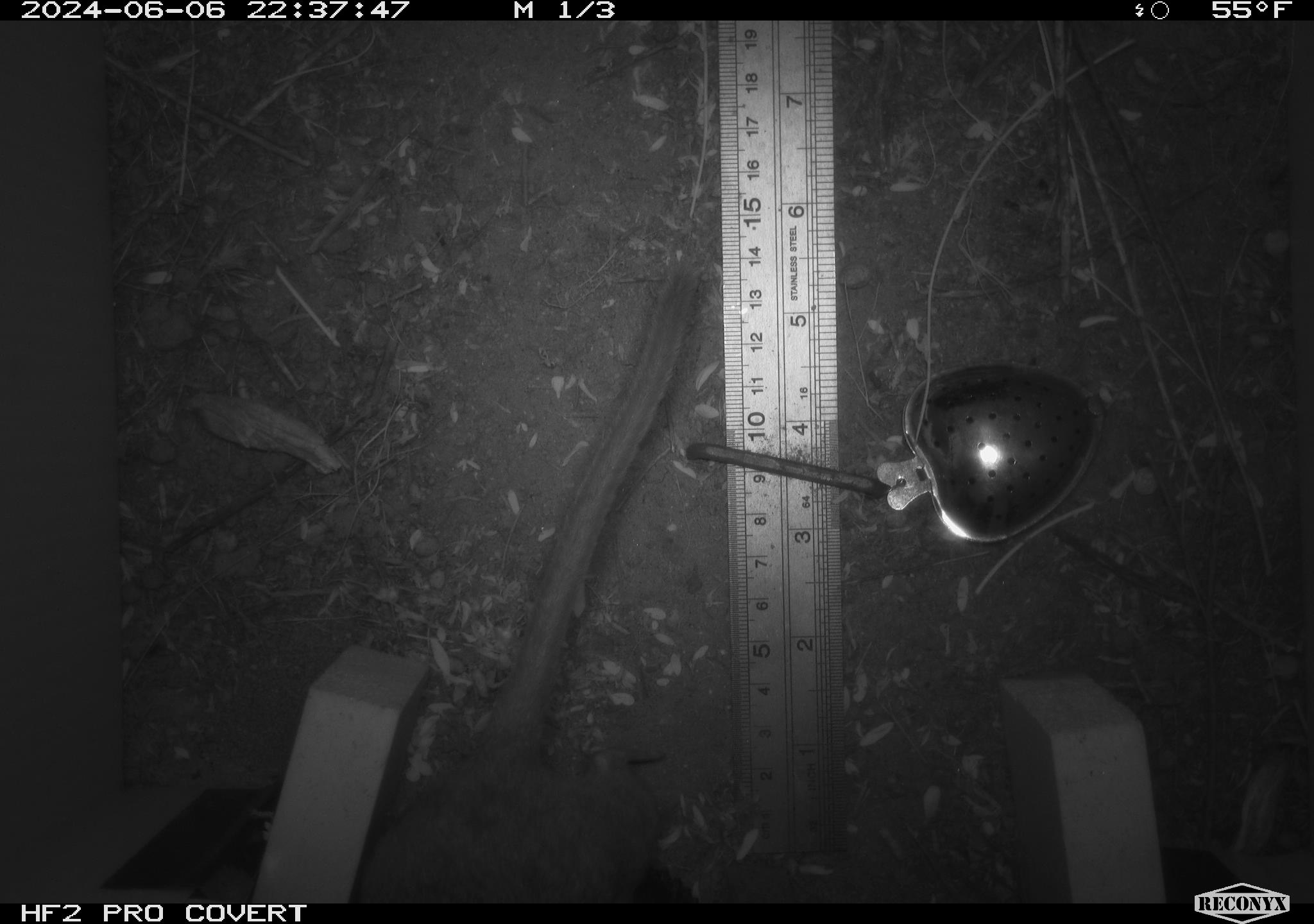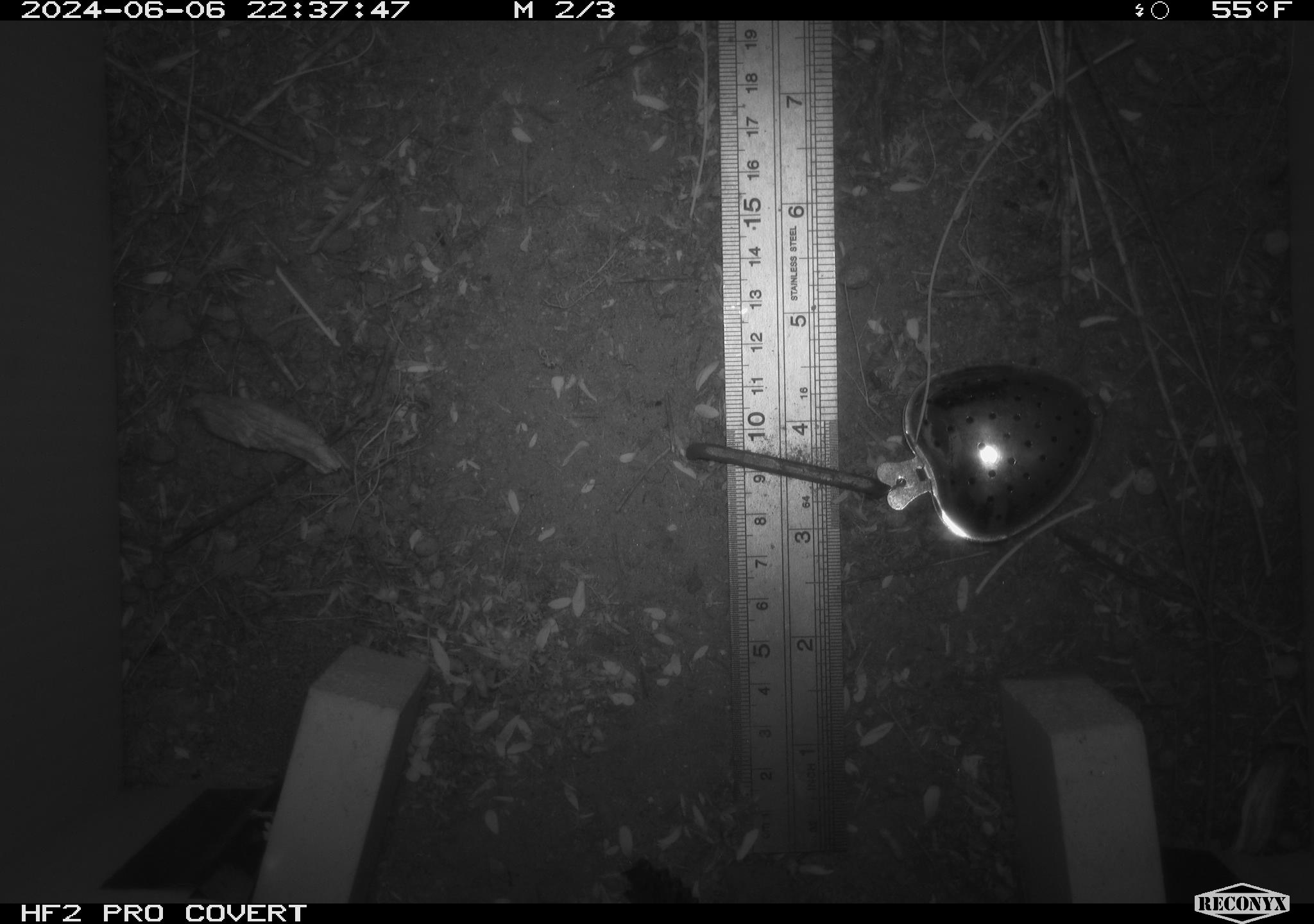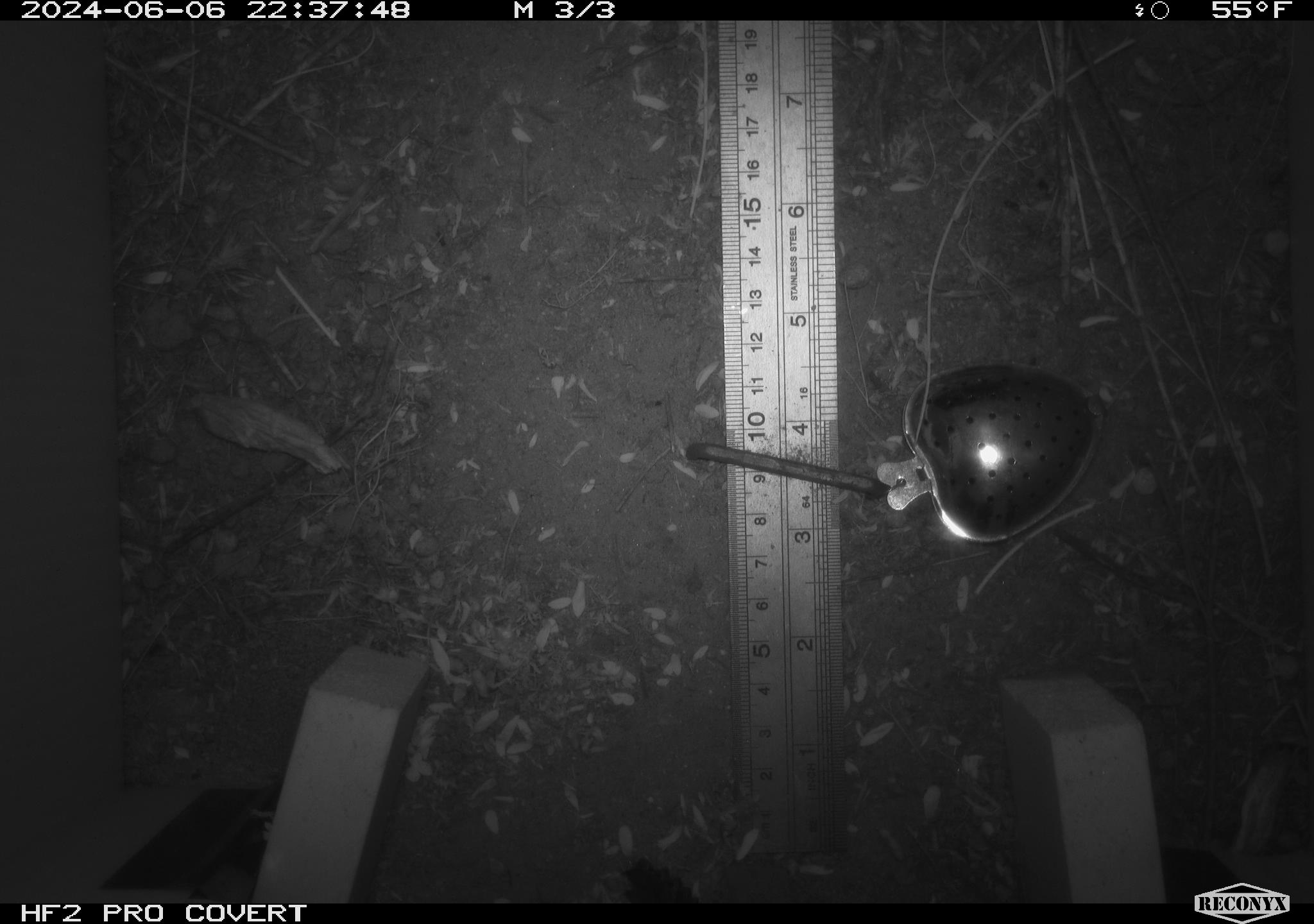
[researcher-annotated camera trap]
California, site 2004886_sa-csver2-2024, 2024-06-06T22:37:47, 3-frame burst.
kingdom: Animalia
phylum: Chordata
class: Mammalia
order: Rodentia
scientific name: Rodentia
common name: rodent